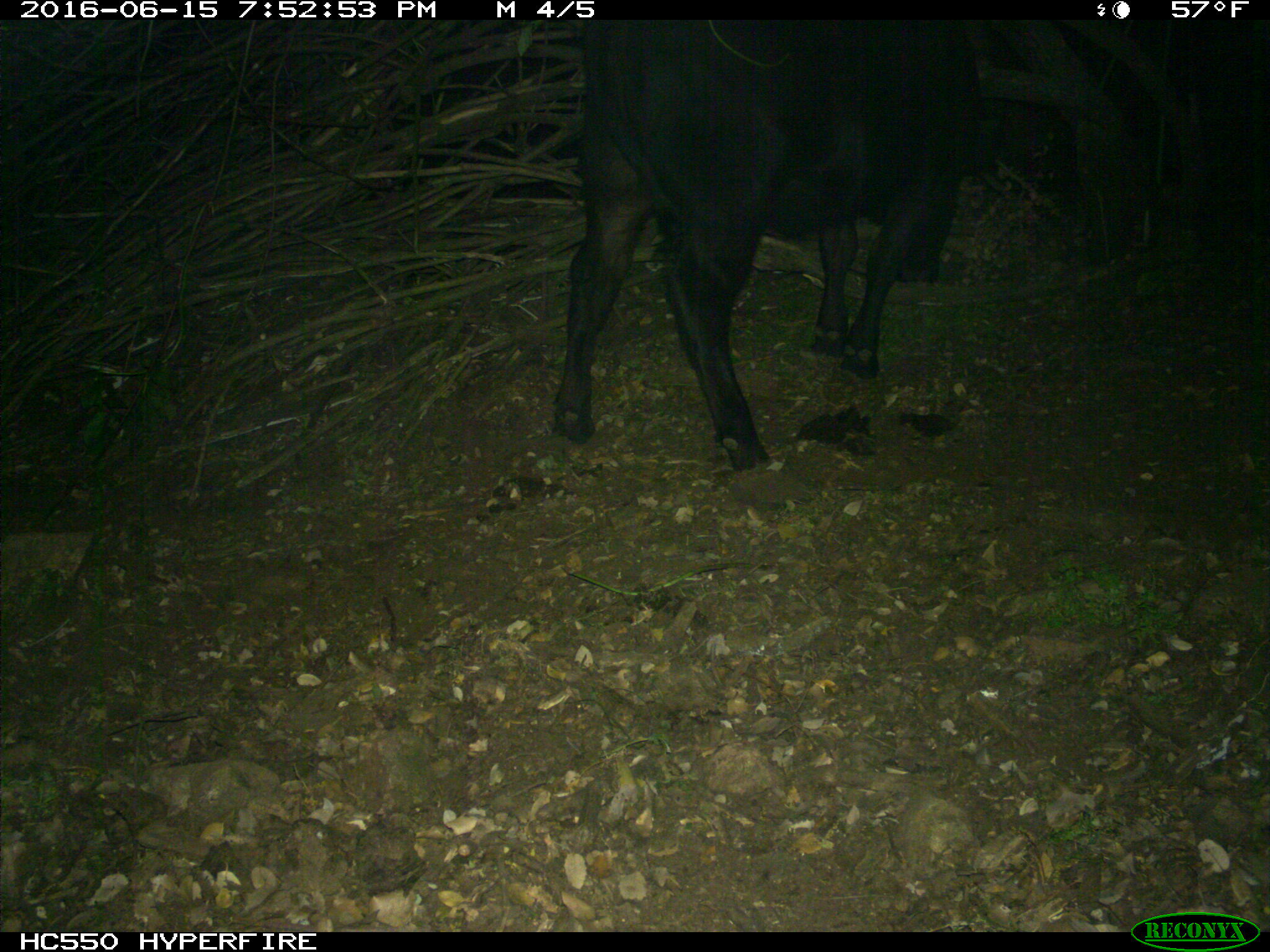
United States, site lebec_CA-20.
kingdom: Animalia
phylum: Chordata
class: Mammalia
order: Artiodactyla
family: Bovidae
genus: Bos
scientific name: Bos taurus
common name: domestic cow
Bos taurus (domestic cow).